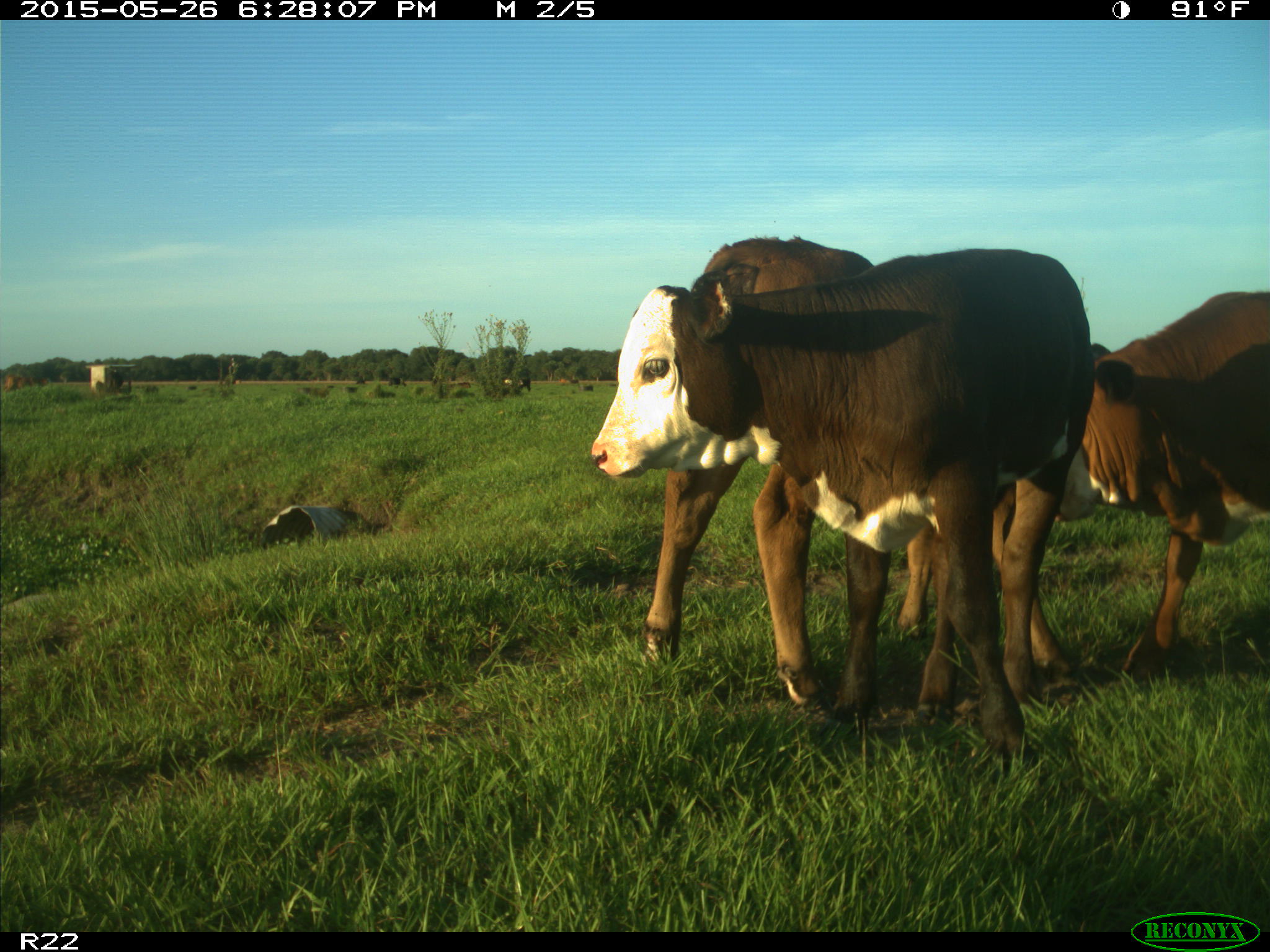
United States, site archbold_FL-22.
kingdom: Animalia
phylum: Chordata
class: Mammalia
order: Artiodactyla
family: Bovidae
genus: Bos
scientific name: Bos taurus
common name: domestic cow